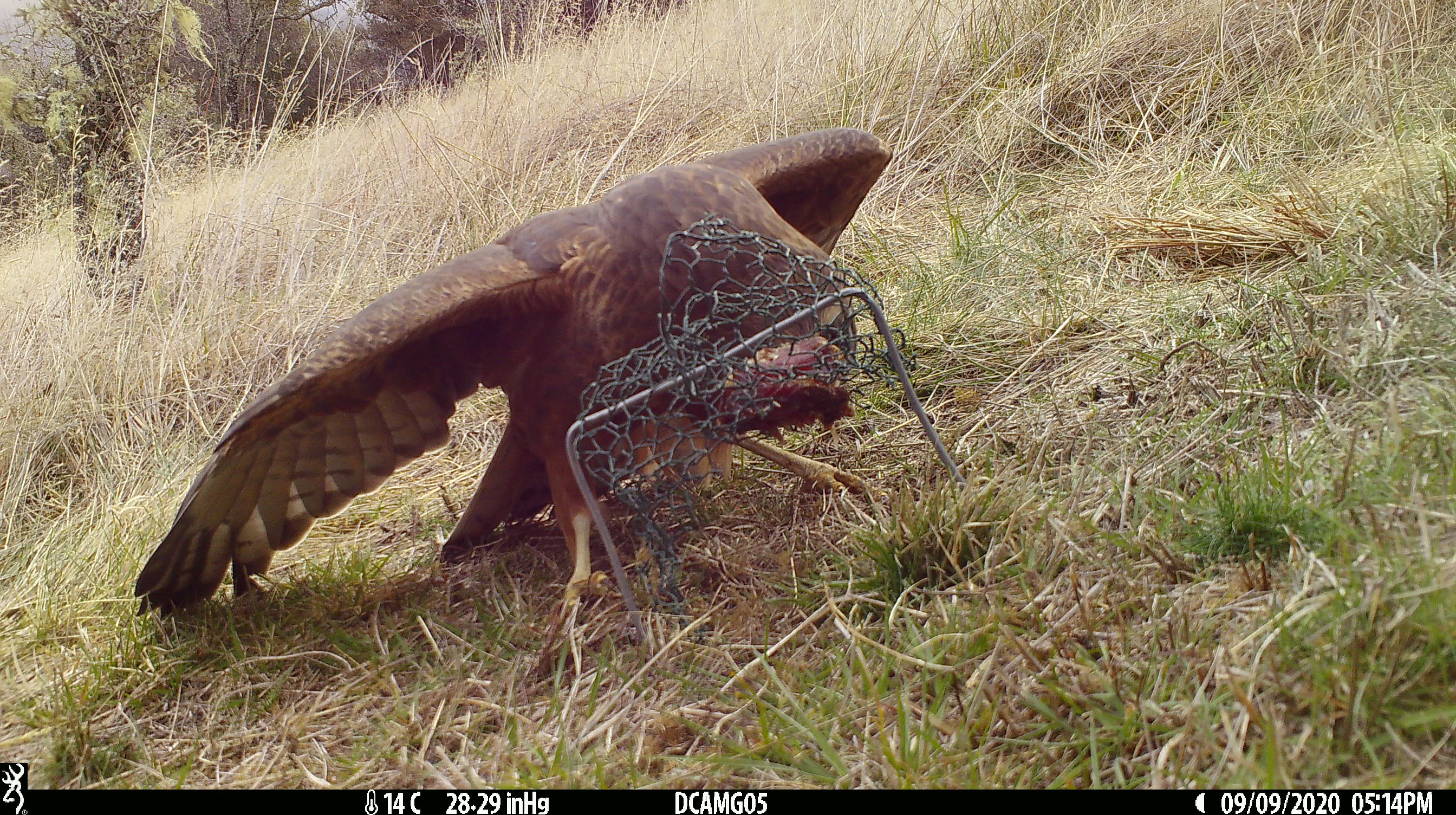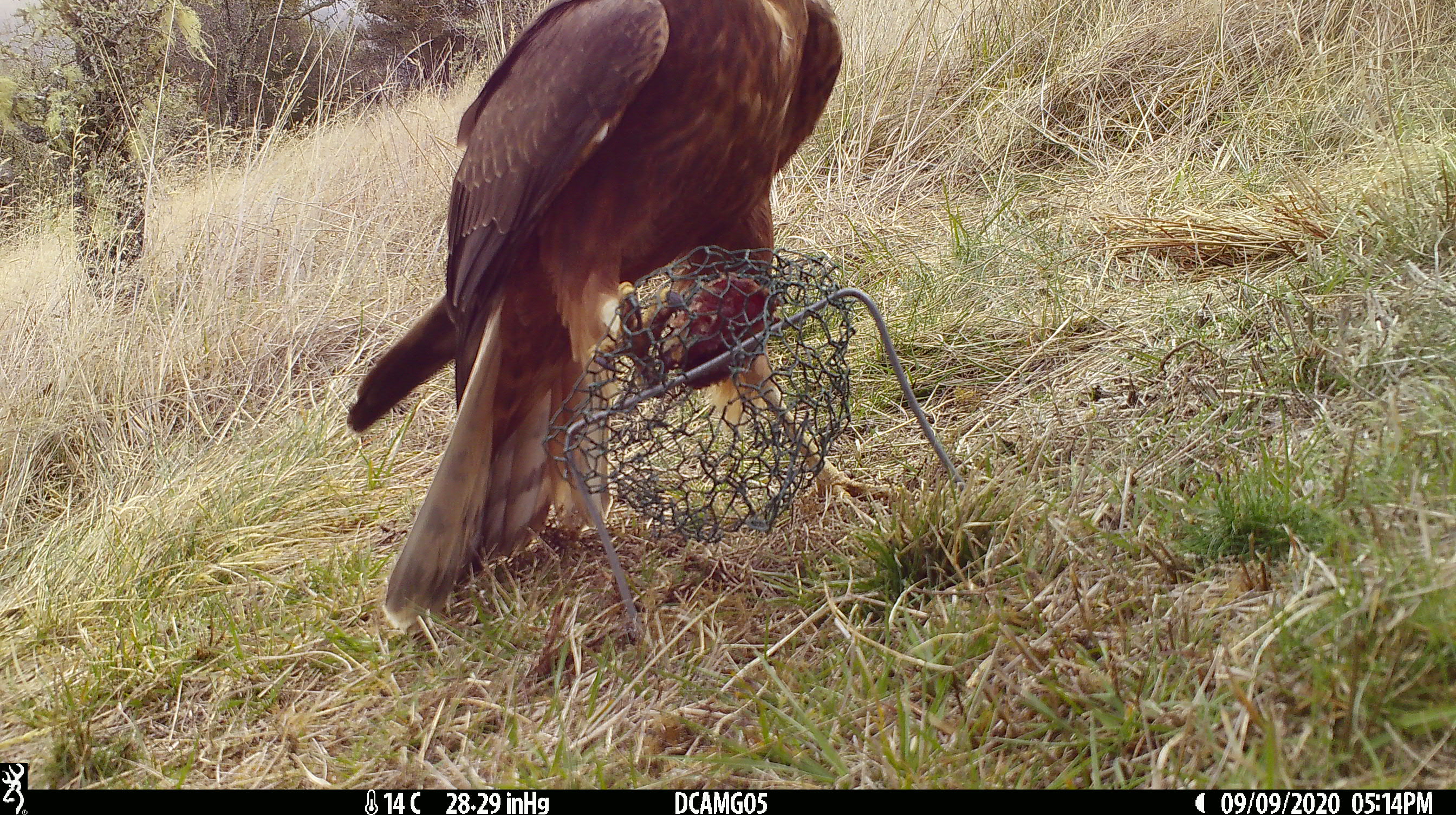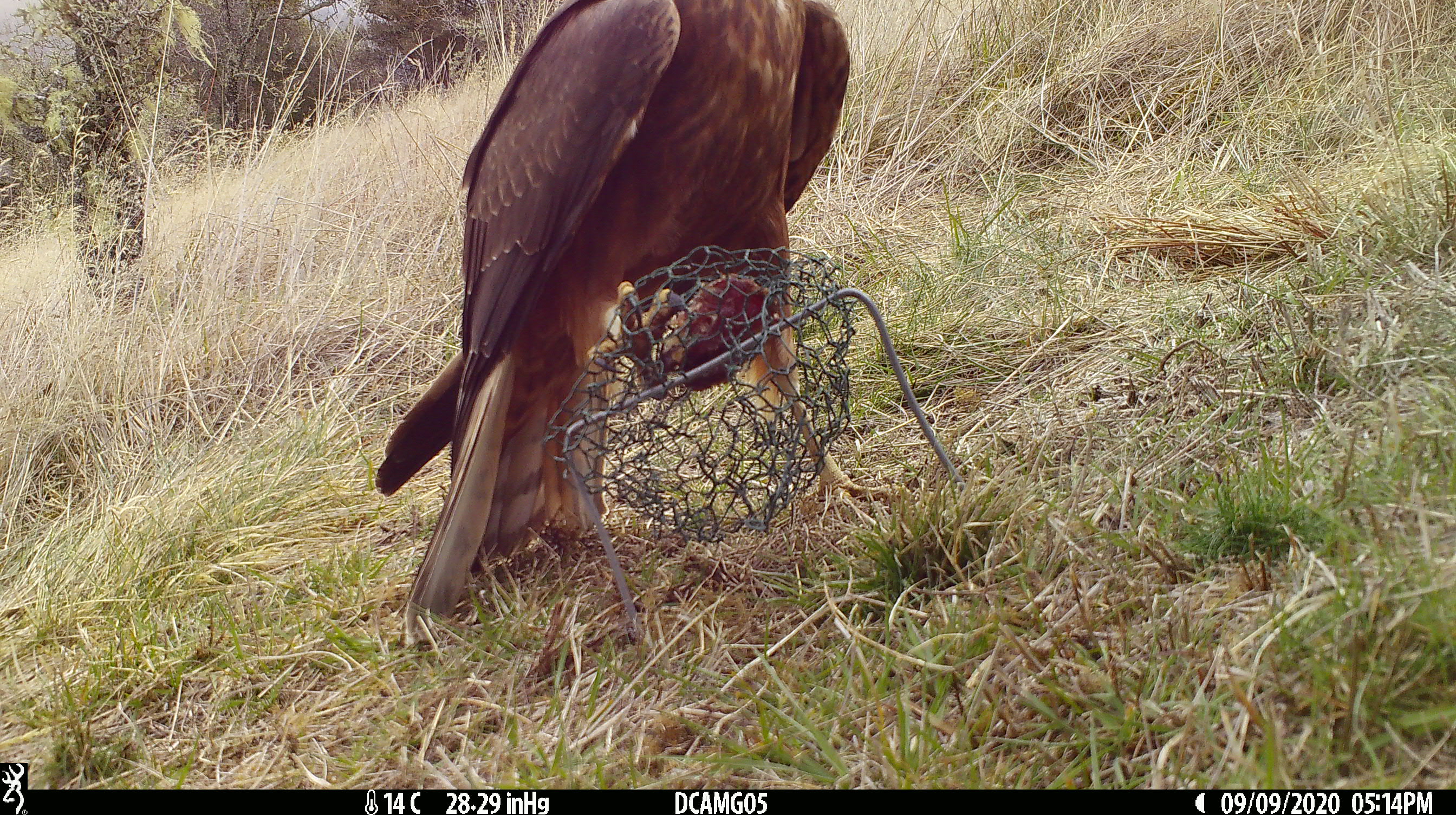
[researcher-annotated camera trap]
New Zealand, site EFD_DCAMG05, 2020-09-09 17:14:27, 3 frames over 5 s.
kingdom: Animalia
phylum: Chordata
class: Aves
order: Accipitriformes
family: Accipitridae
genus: Circus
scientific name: Circus approximans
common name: swamp harrier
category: harrier